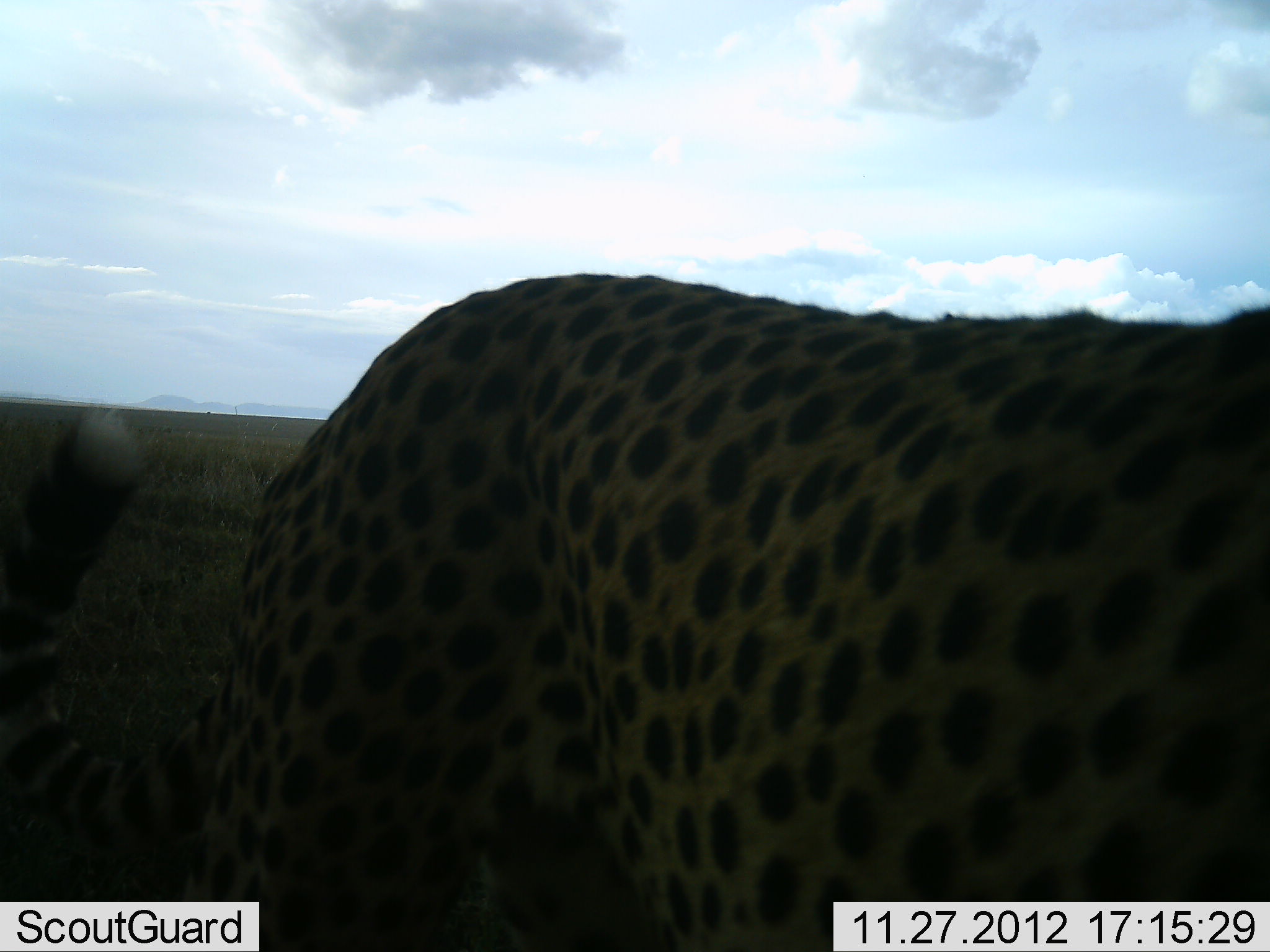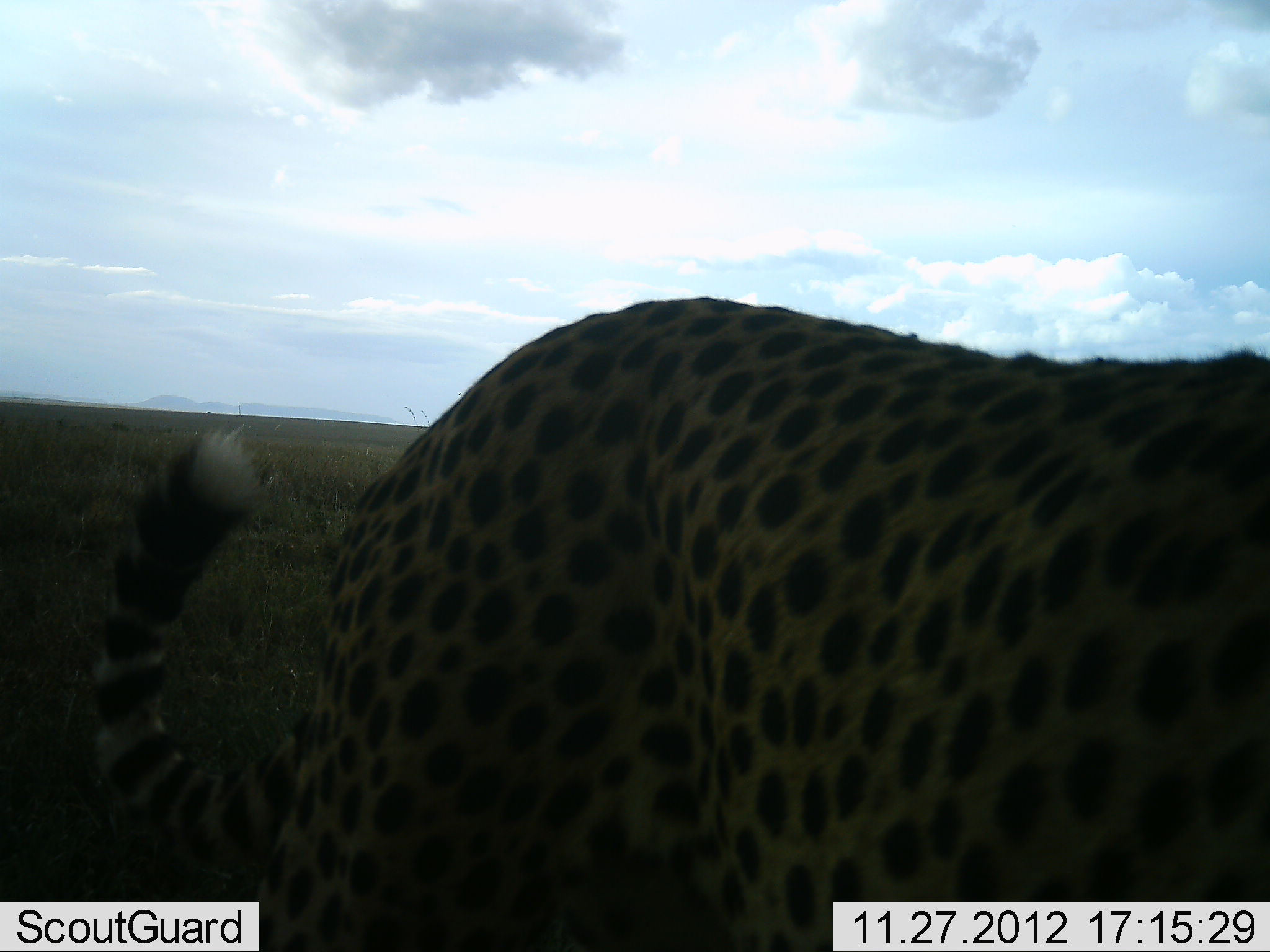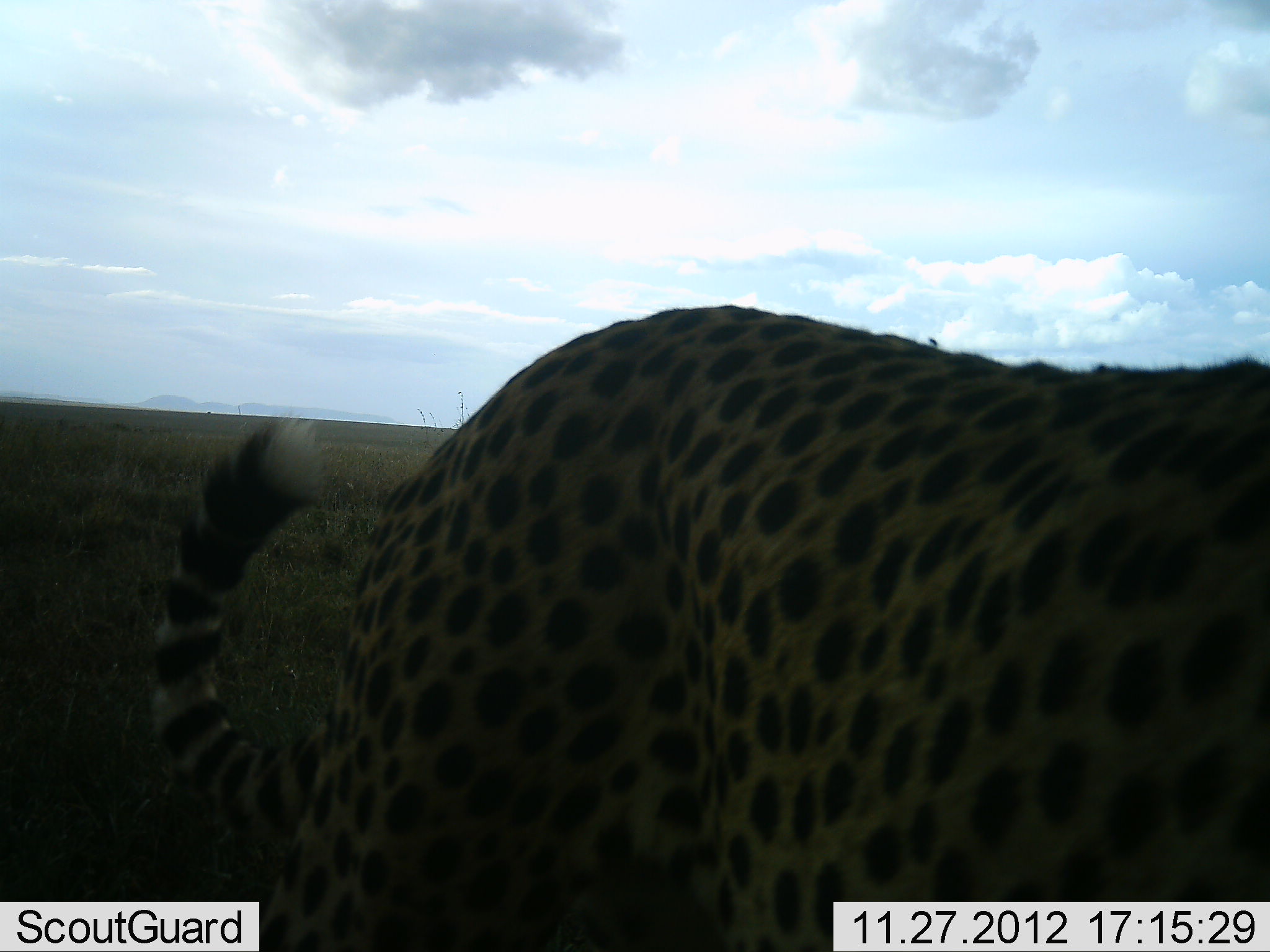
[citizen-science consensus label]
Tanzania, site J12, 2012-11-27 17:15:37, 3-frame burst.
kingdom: Animalia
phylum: Chordata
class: Mammalia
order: Carnivora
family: Felidae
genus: Acinonyx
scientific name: Acinonyx jubatus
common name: cheetah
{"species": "cheetah (Acinonyx jubatus)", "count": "1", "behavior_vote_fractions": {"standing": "30%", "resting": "0%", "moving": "70%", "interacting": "0%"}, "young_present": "0%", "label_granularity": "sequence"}